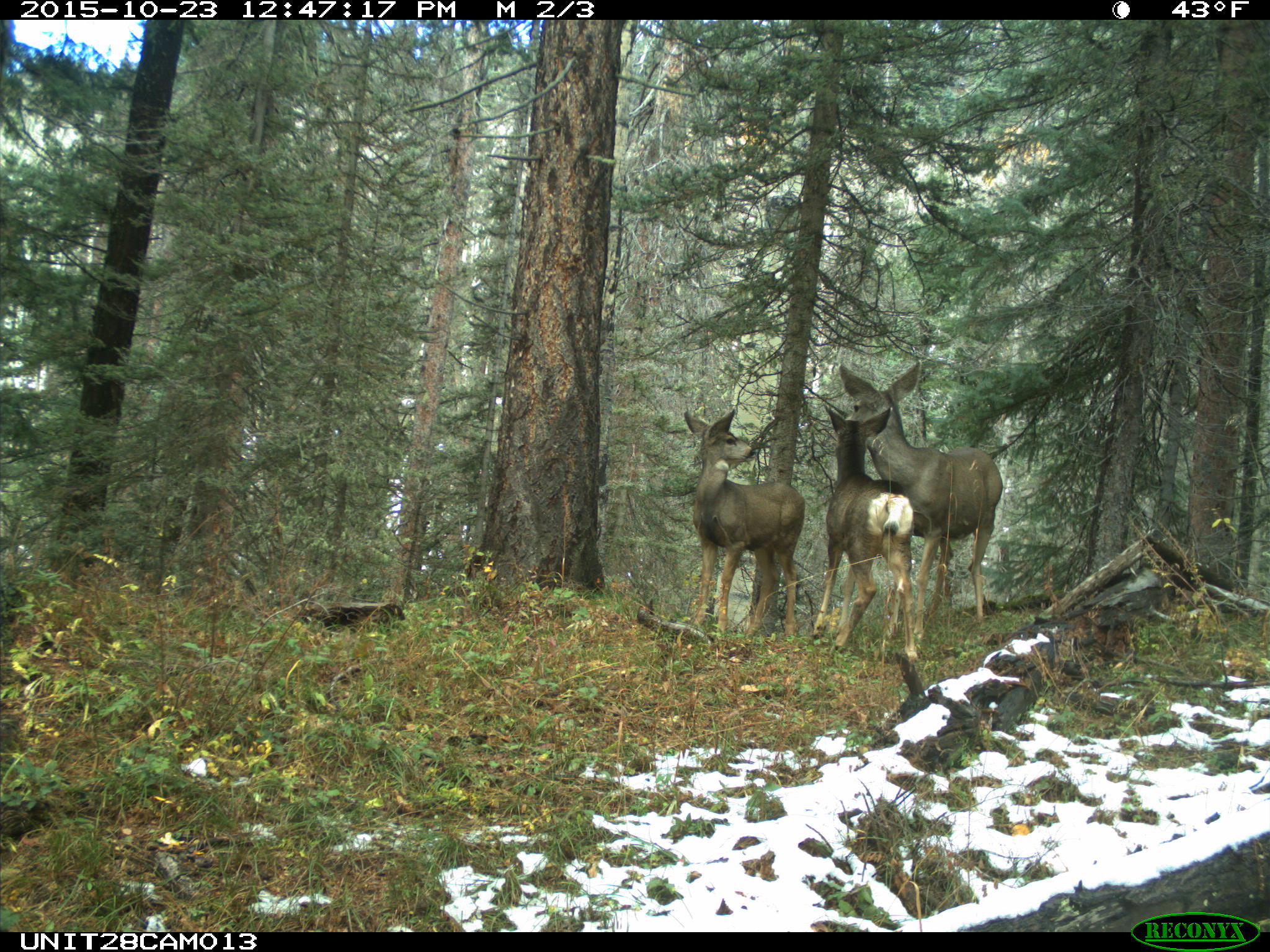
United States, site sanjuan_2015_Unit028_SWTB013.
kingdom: Animalia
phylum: Chordata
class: Mammalia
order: Artiodactyla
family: Cervidae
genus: Odocoileus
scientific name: Odocoileus hemionus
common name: mule deer